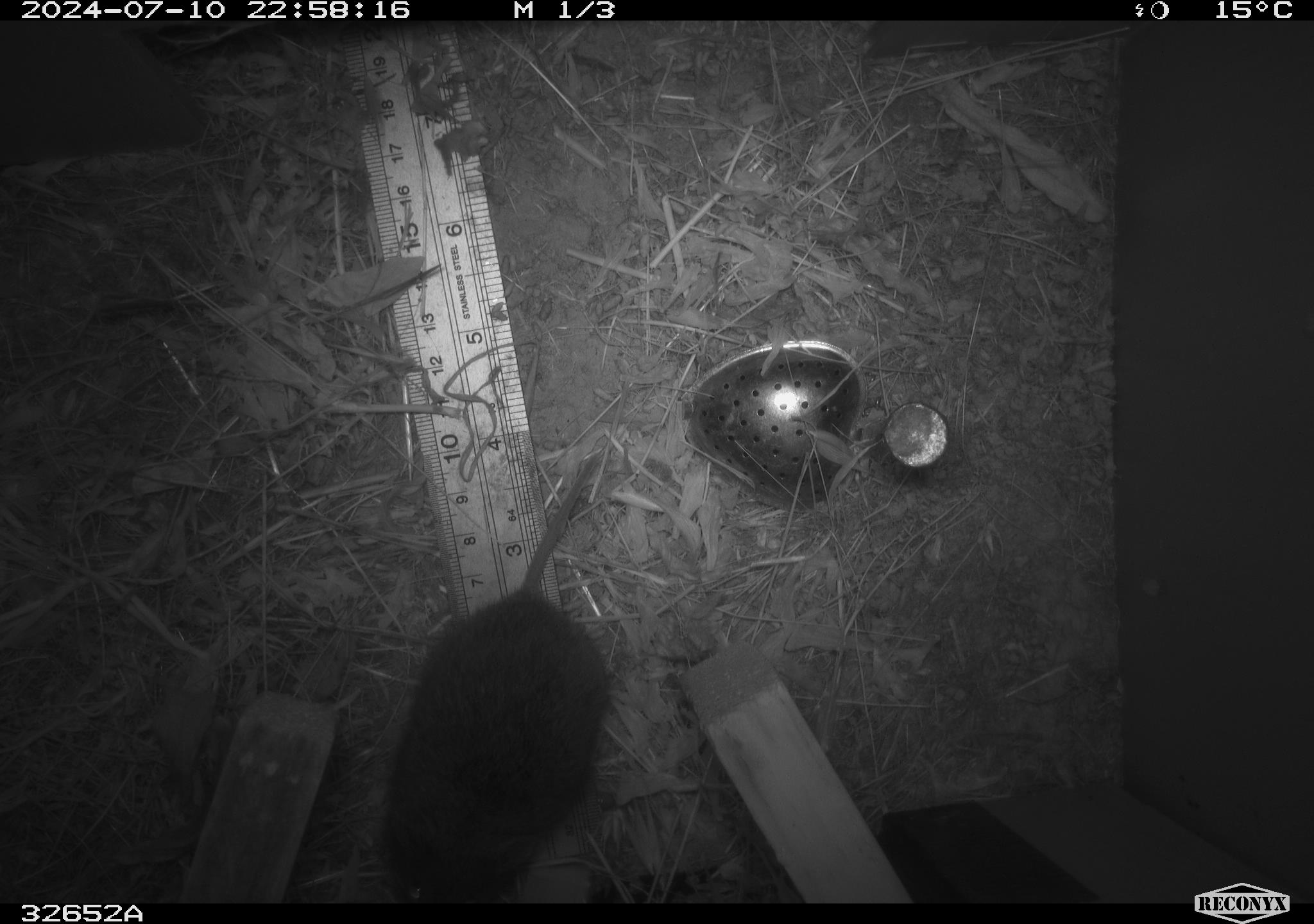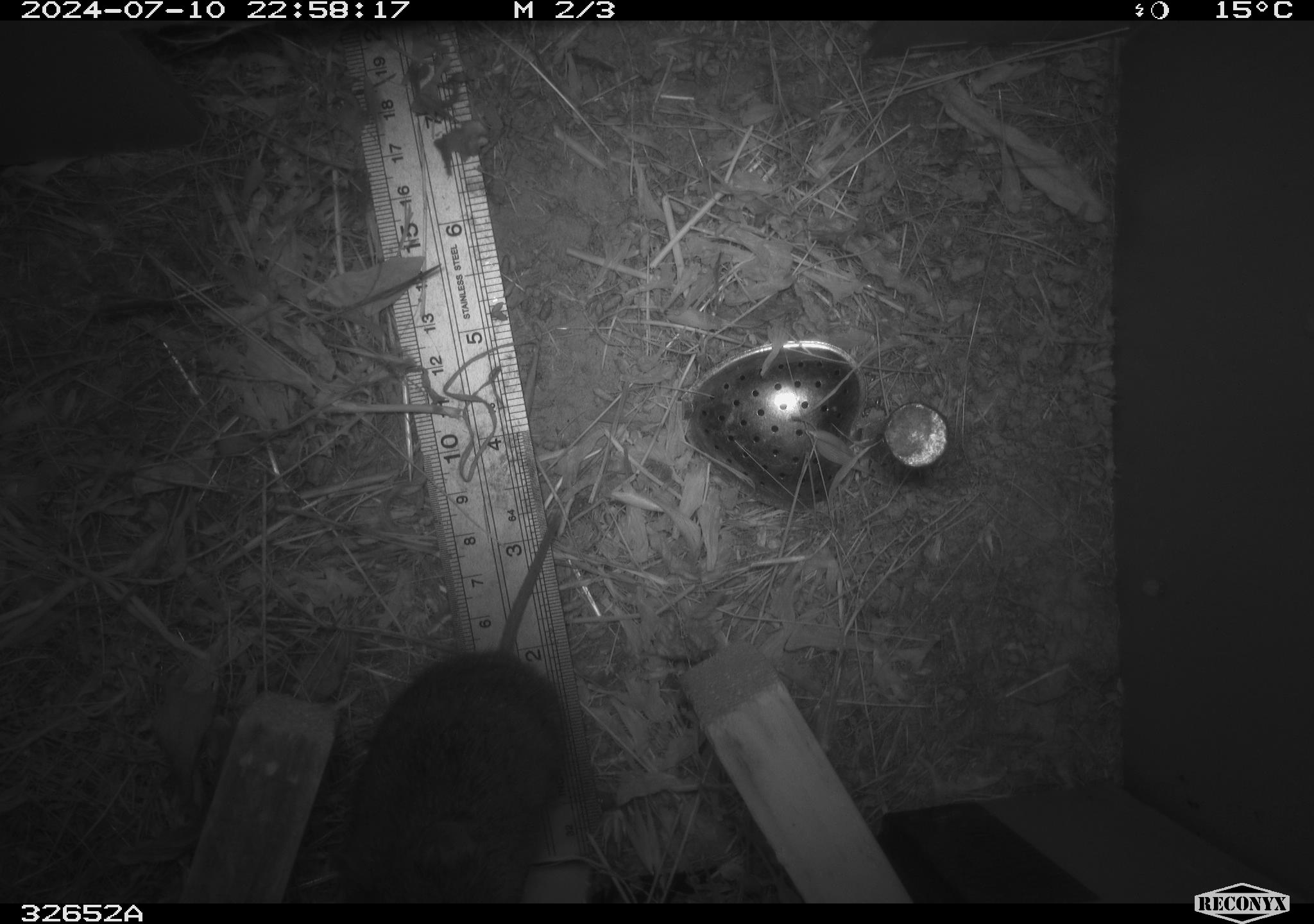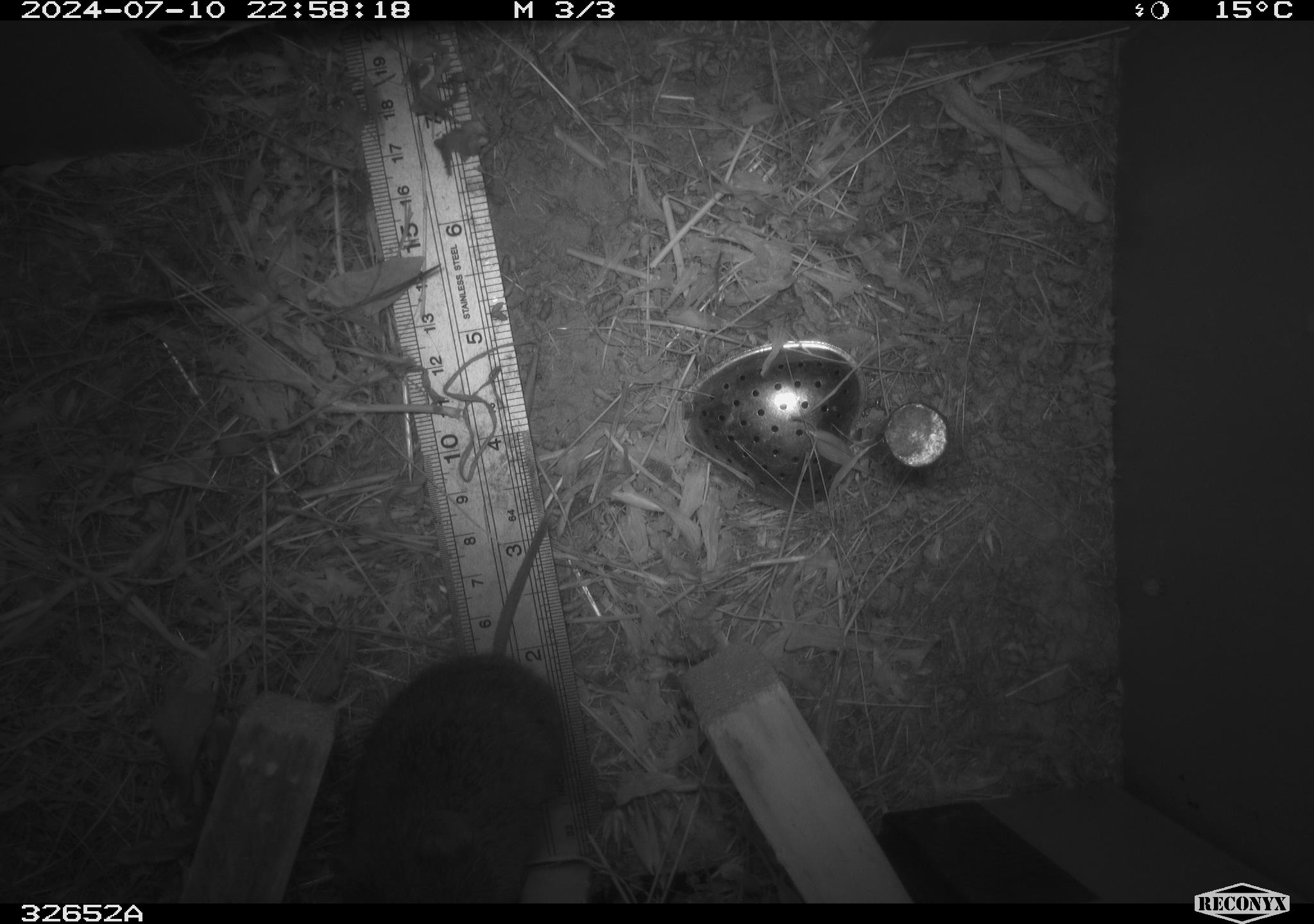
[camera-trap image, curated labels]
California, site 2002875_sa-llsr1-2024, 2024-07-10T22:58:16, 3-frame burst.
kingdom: Animalia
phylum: Chordata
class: Mammalia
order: Rodentia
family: Cricetidae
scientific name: Arvicolinae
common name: voles, lemmings, and muskrats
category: arvicolinae subfamily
Arvicolinae subfamily (voles, lemmings, and muskrats) (Arvicolinae).